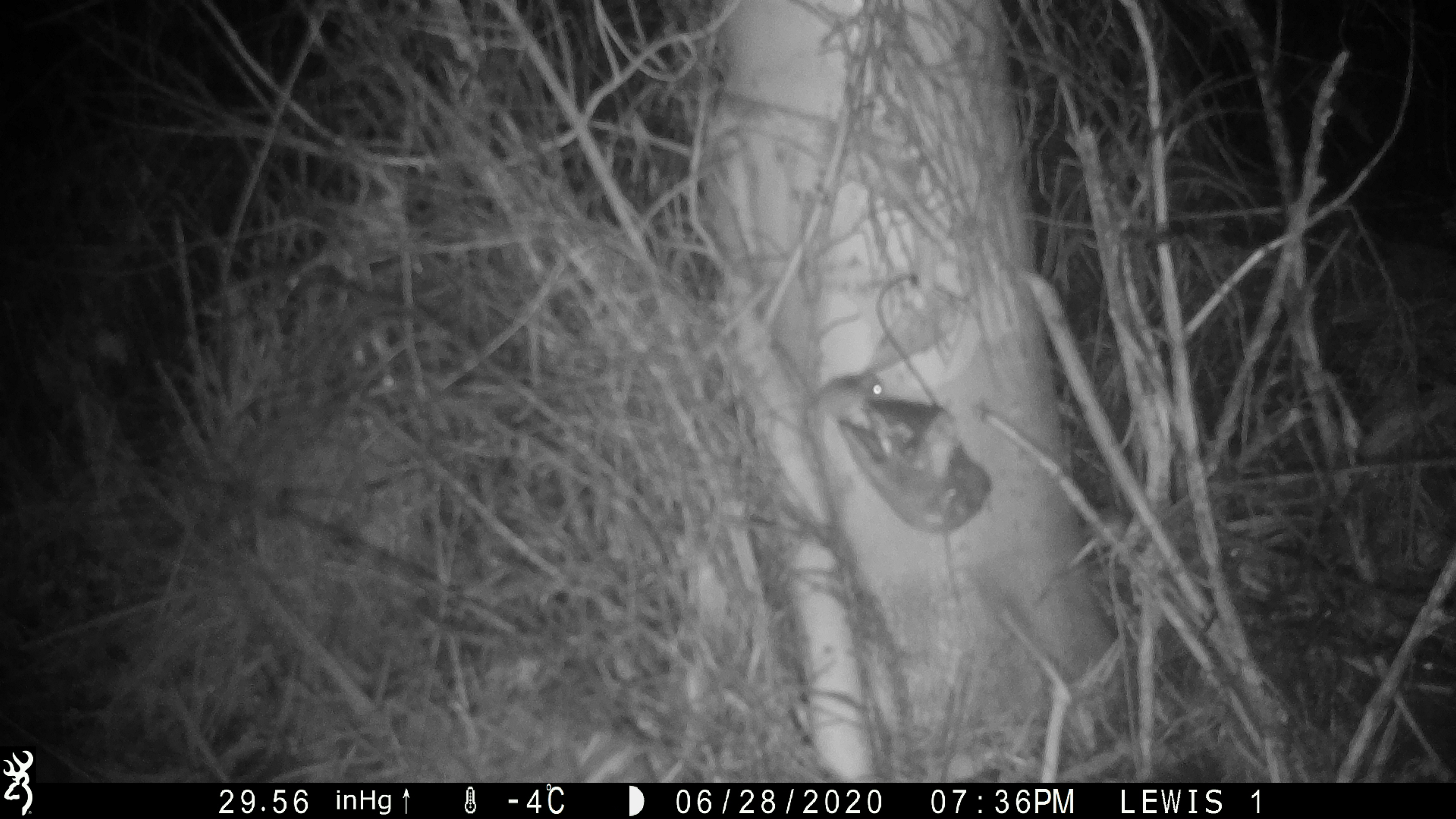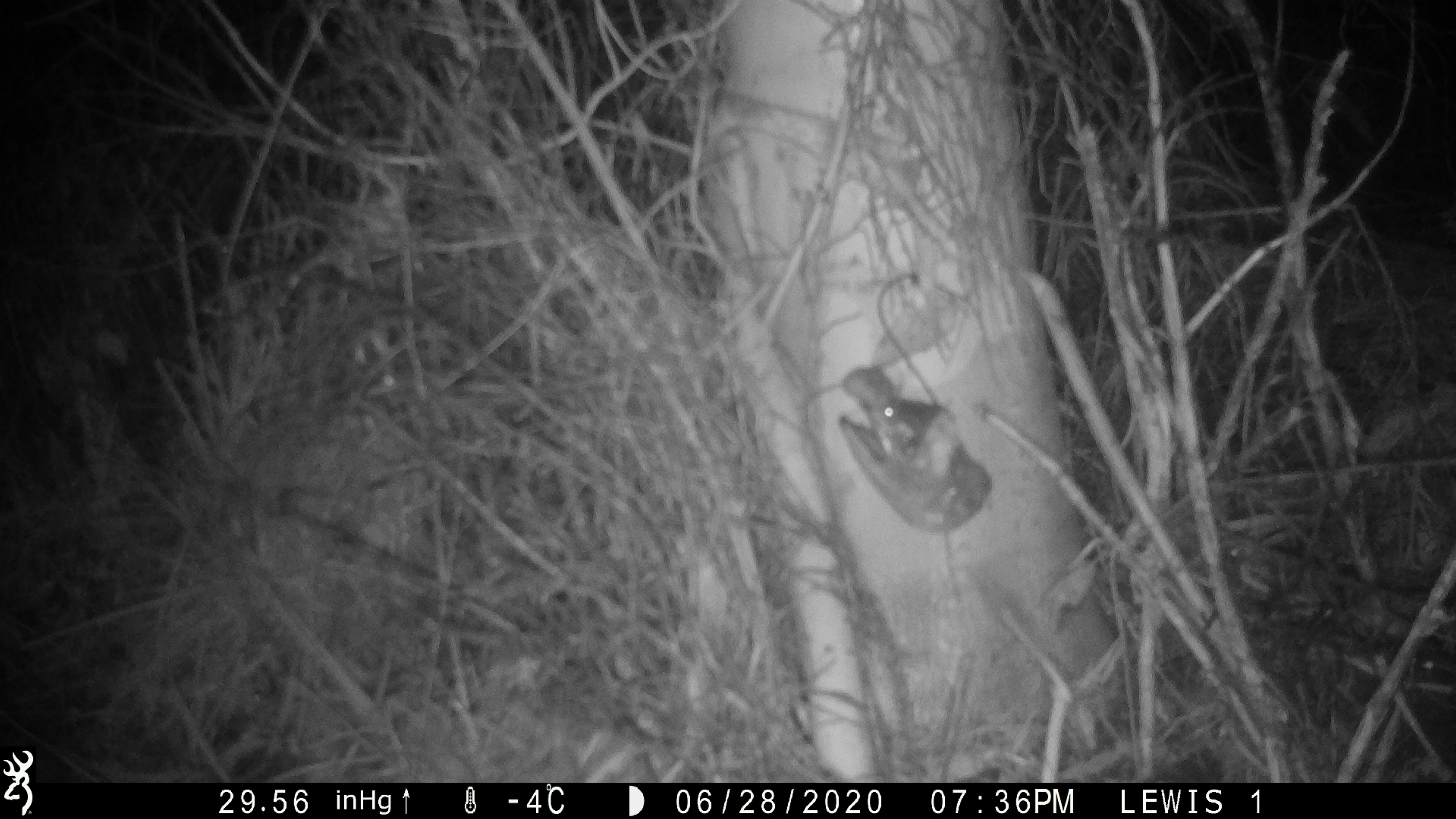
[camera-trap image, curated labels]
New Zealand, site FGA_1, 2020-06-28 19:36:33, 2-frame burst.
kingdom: Animalia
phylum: Chordata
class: Mammalia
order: Rodentia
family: Muridae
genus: Mus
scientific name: Mus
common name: mouse